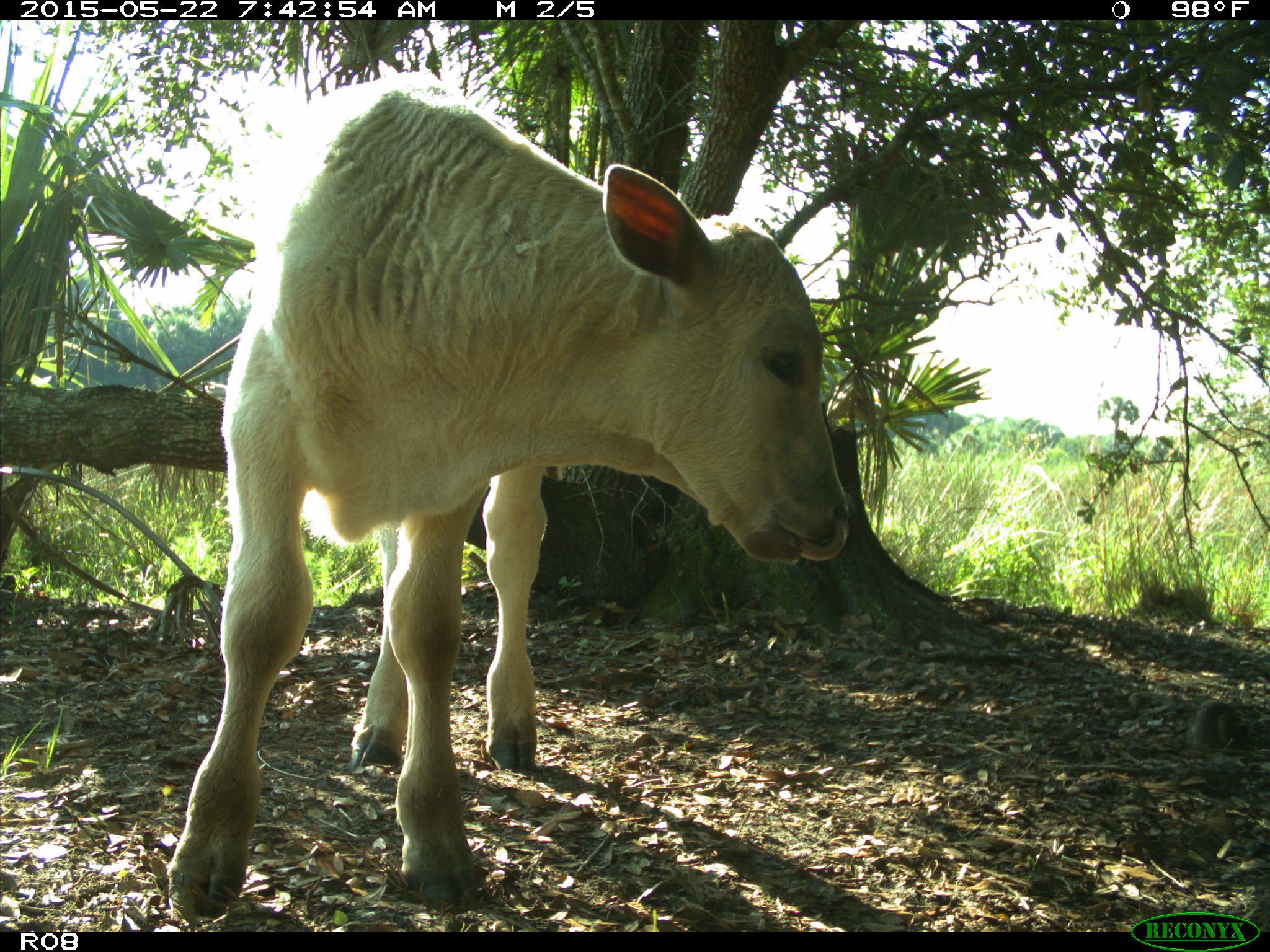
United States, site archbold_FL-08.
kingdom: Animalia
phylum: Chordata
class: Mammalia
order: Artiodactyla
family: Bovidae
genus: Bos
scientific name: Bos taurus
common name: domestic cow